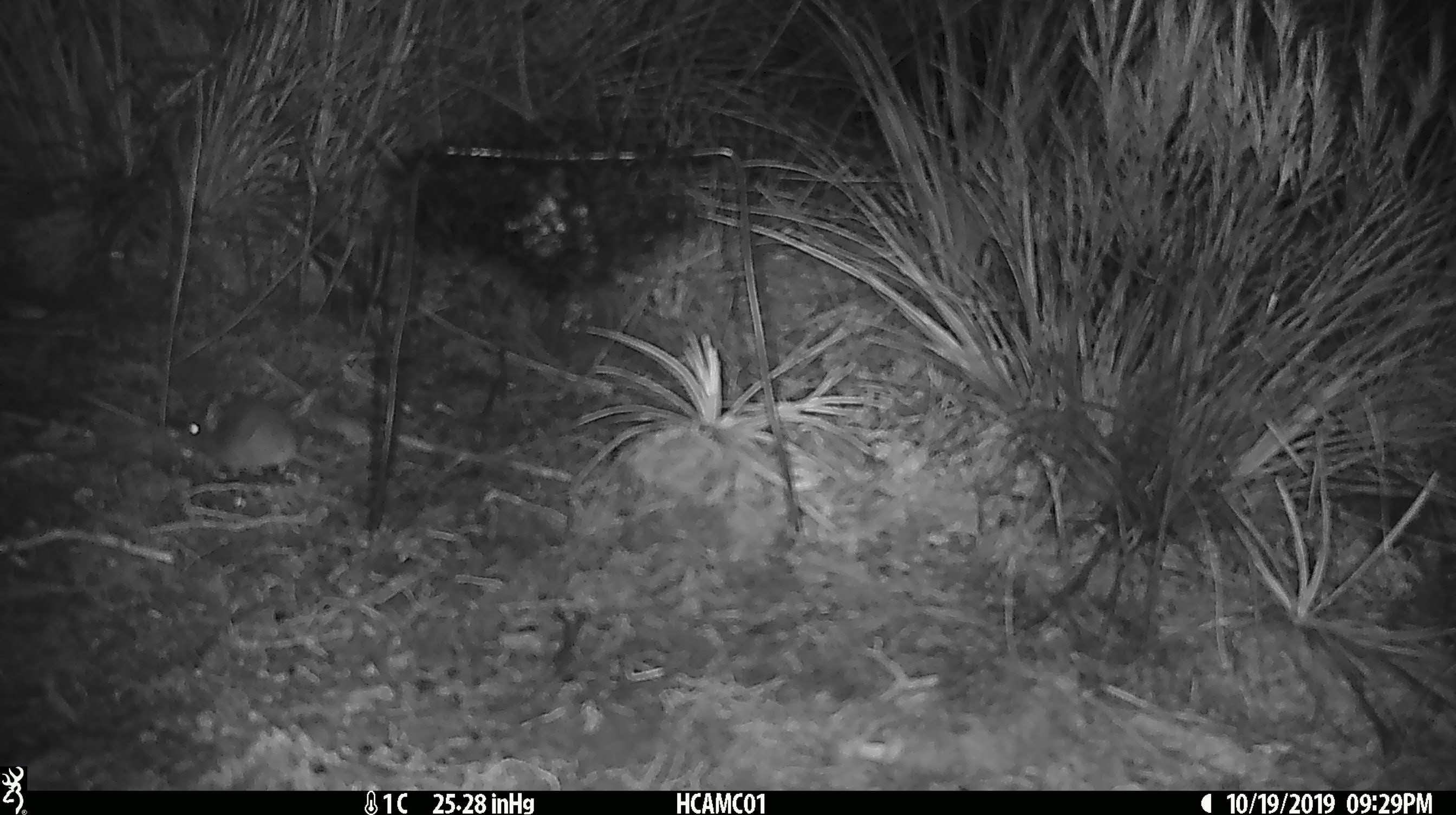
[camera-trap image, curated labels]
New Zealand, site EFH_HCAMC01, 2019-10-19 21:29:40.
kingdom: Animalia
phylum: Chordata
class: Mammalia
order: Rodentia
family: Muridae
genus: Mus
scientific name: Mus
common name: mouse